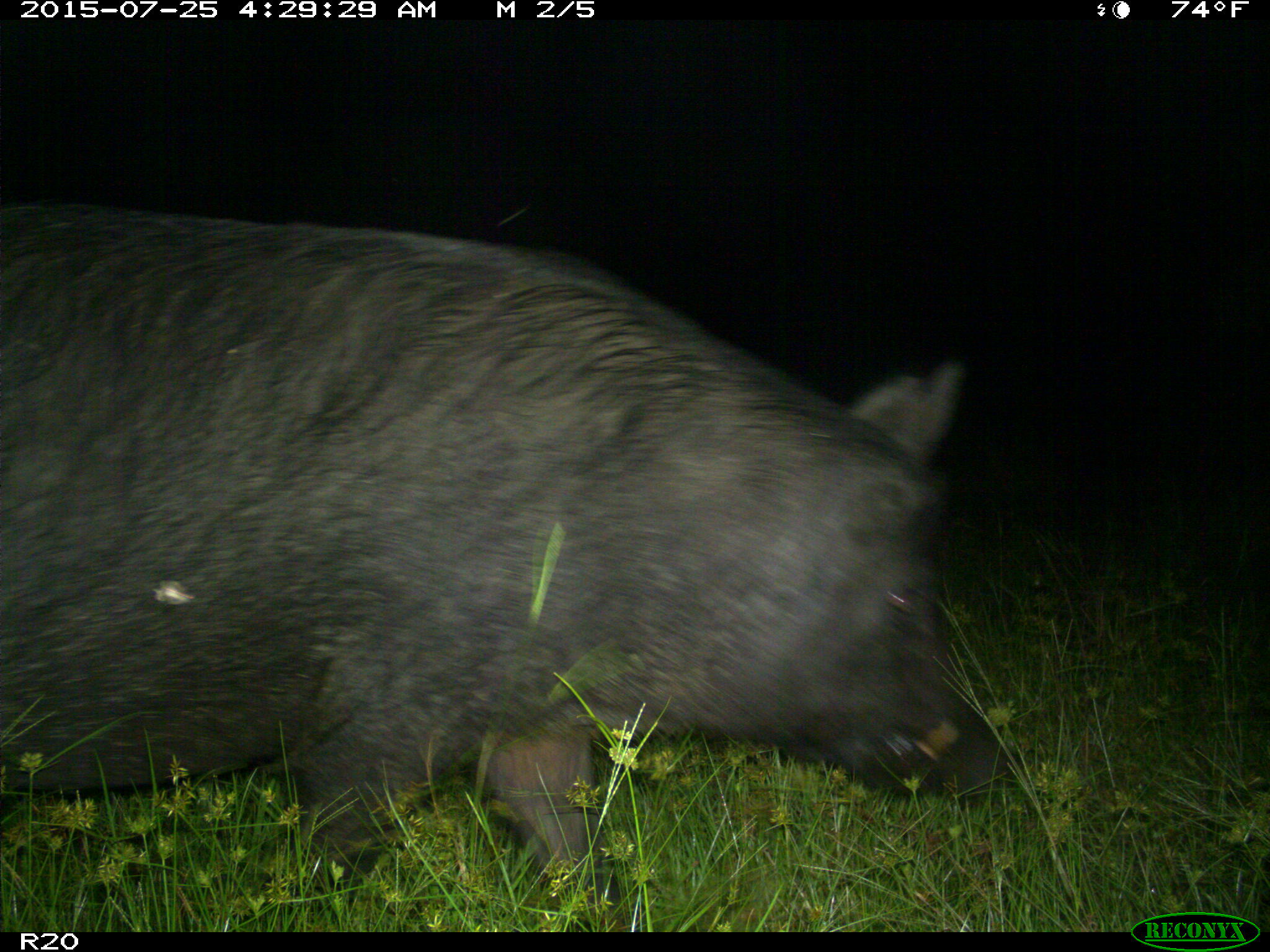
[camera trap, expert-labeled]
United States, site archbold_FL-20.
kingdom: Animalia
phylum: Chordata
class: Mammalia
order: Artiodactyla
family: Suidae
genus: Sus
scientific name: Sus scrofa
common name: wild boar